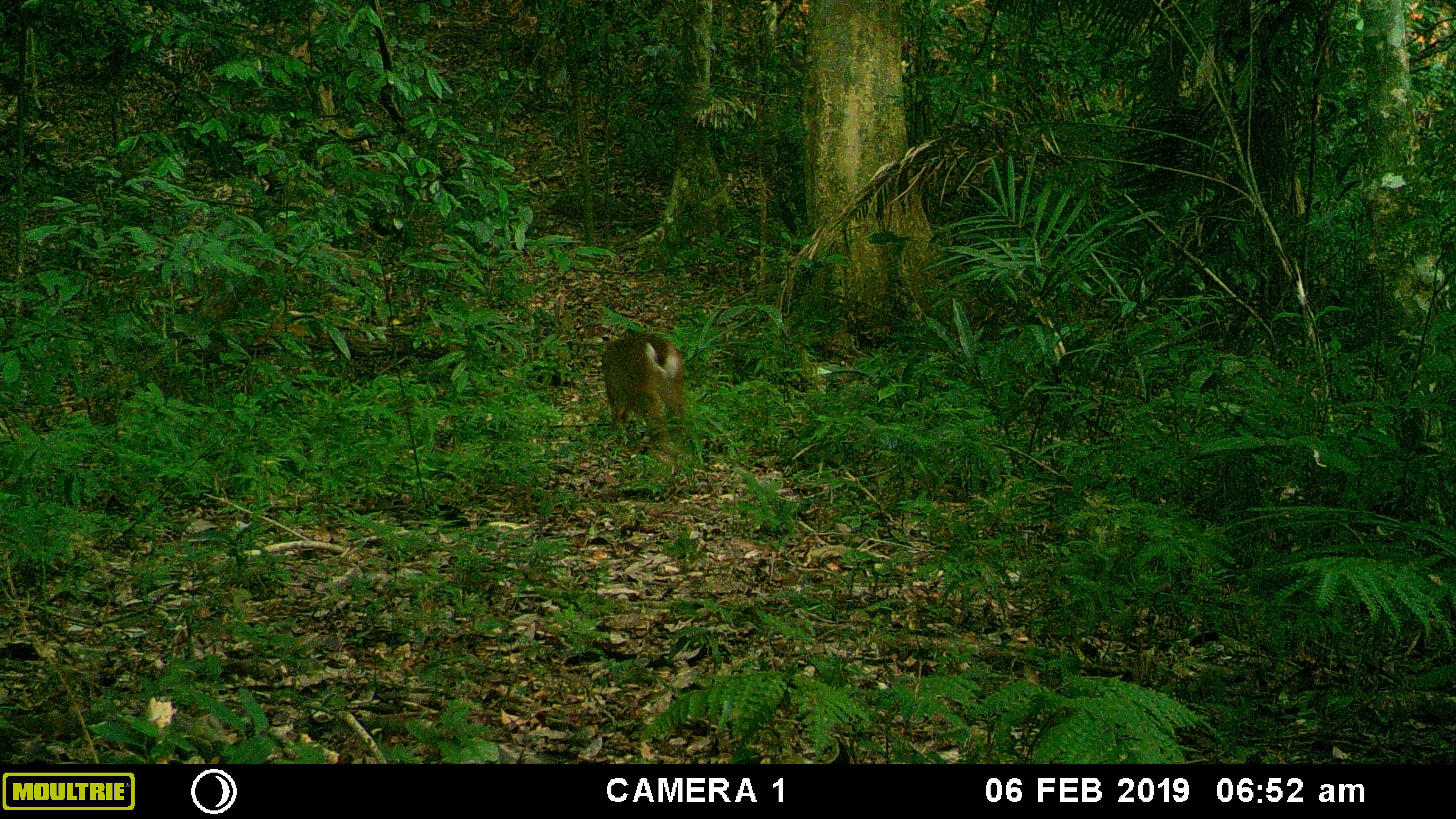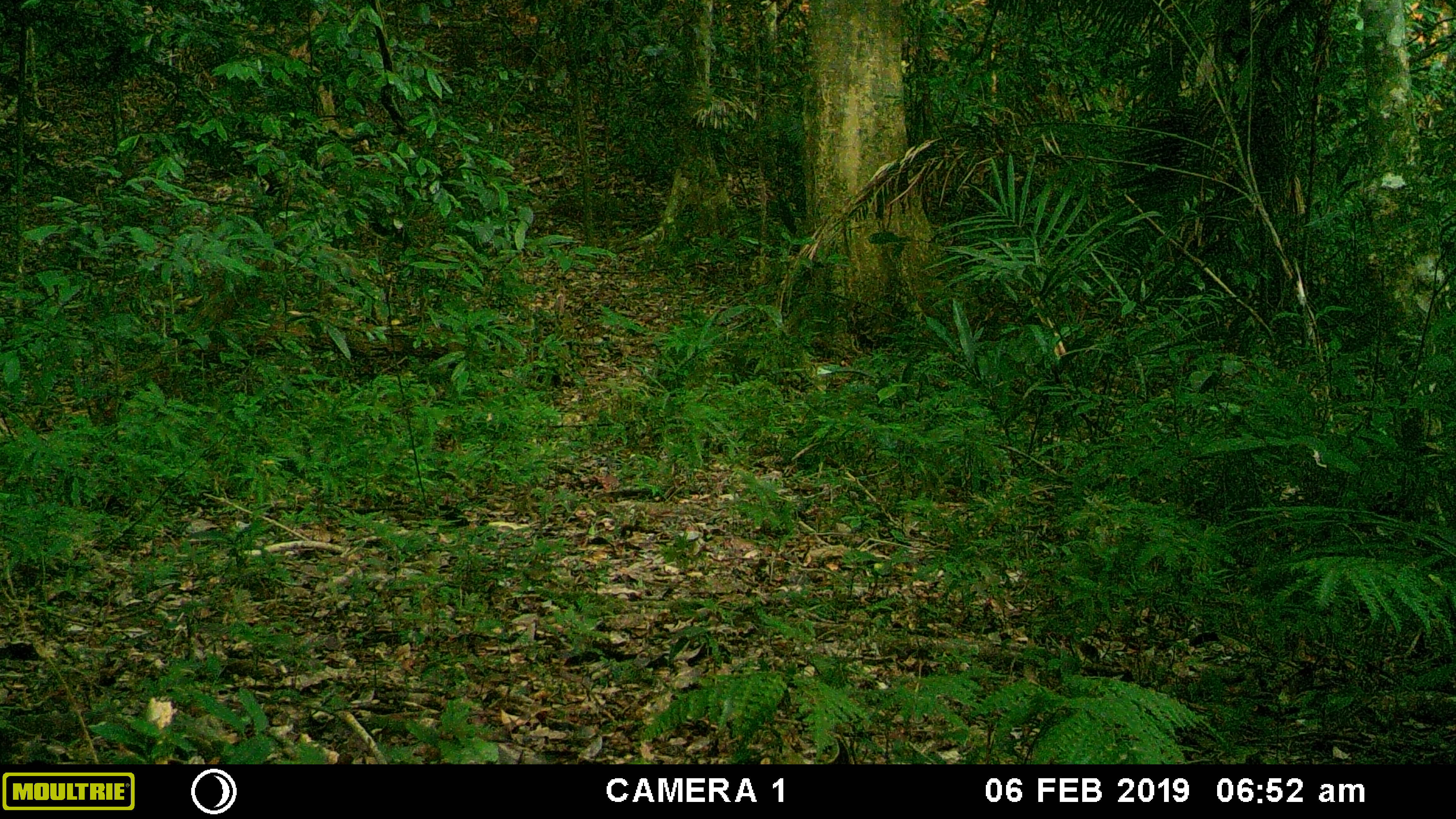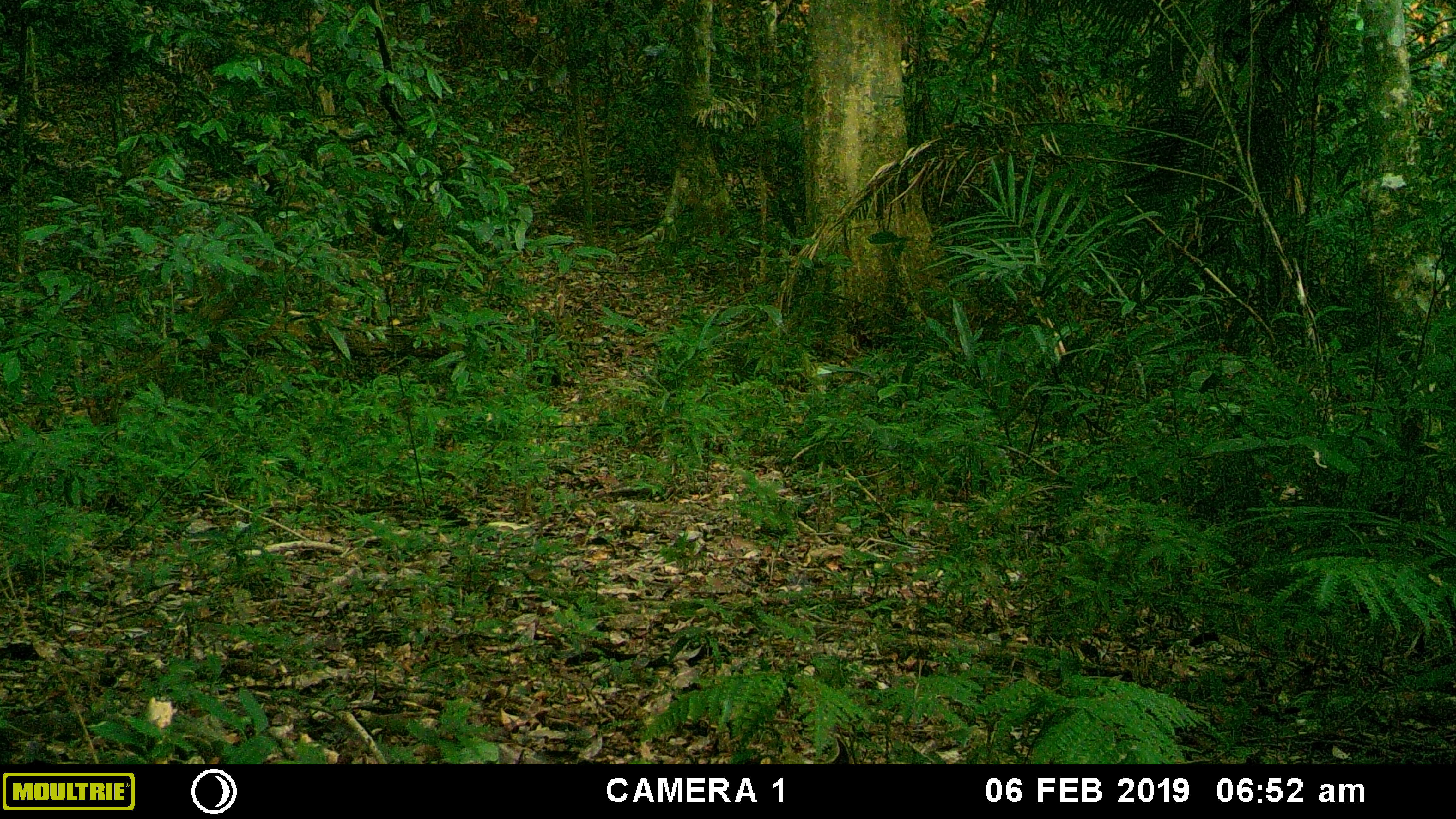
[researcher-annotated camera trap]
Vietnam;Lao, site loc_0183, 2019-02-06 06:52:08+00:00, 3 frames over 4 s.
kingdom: Animalia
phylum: Chordata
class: Mammalia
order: Artiodactyla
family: Cervidae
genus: Muntiacus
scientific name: Muntiacus vuquangensis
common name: large-antlered muntjac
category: large antlered muntjac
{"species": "large antlered muntjac (large-antlered muntjac) (Muntiacus vuquangensis)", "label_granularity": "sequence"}